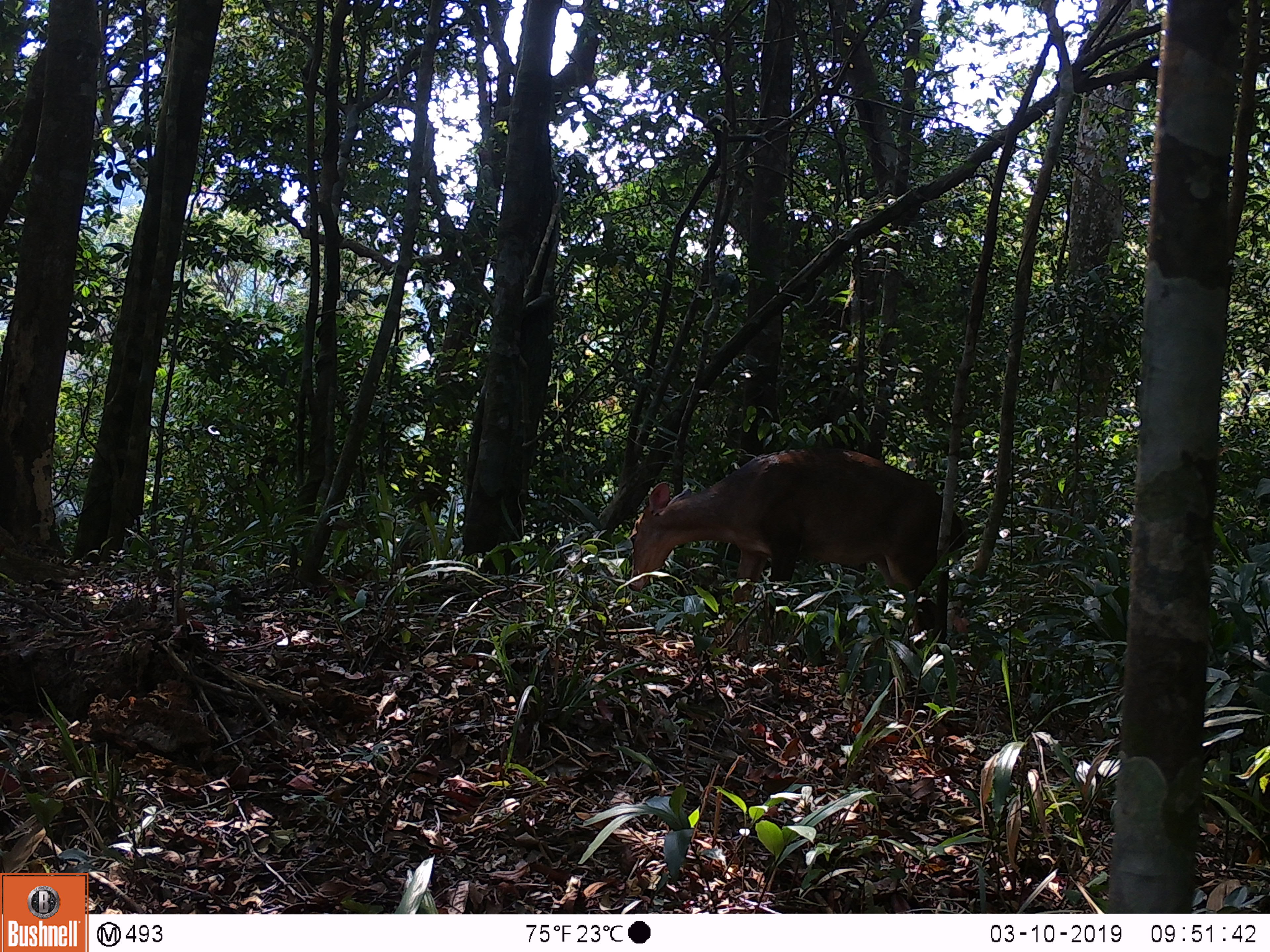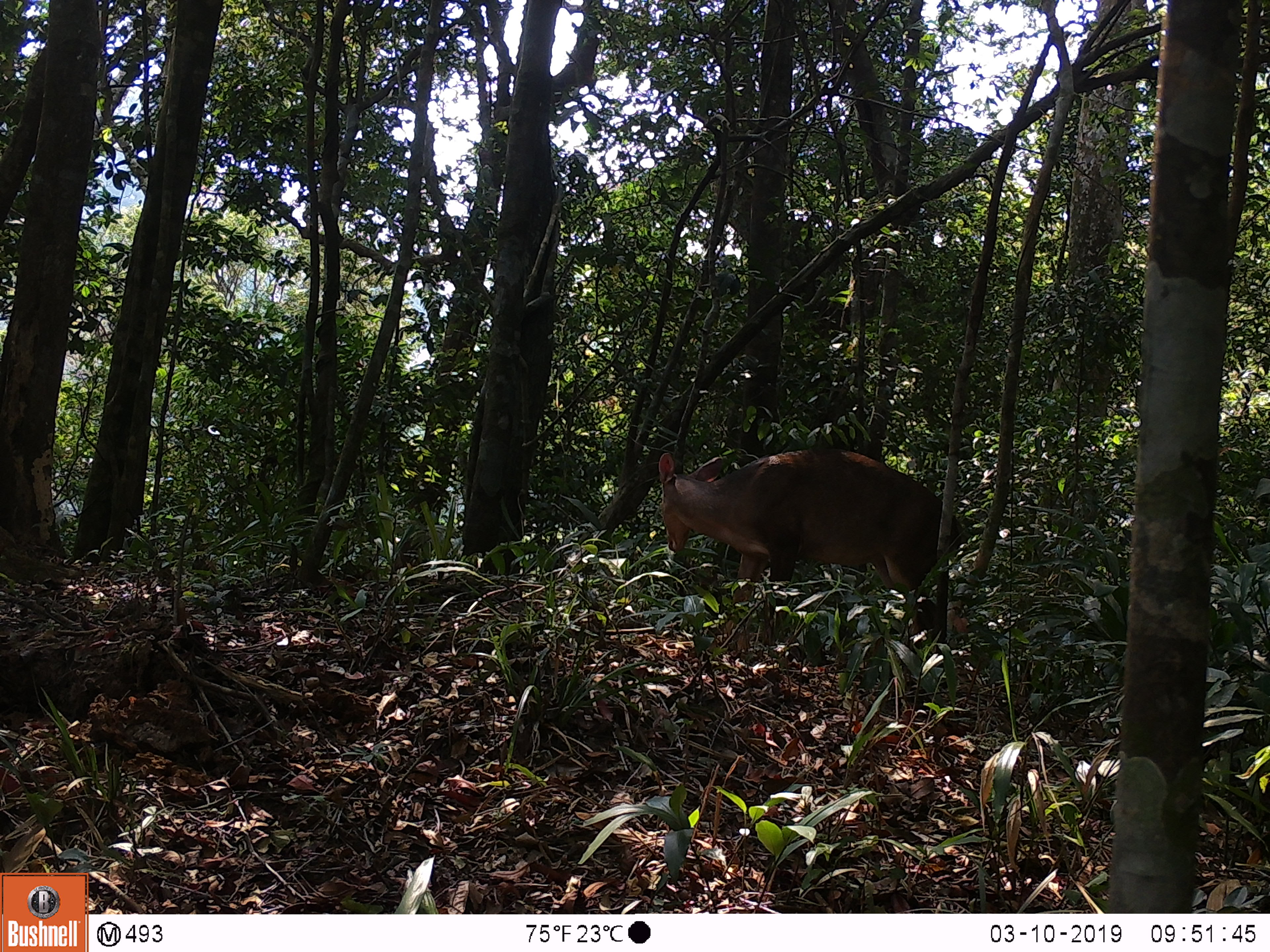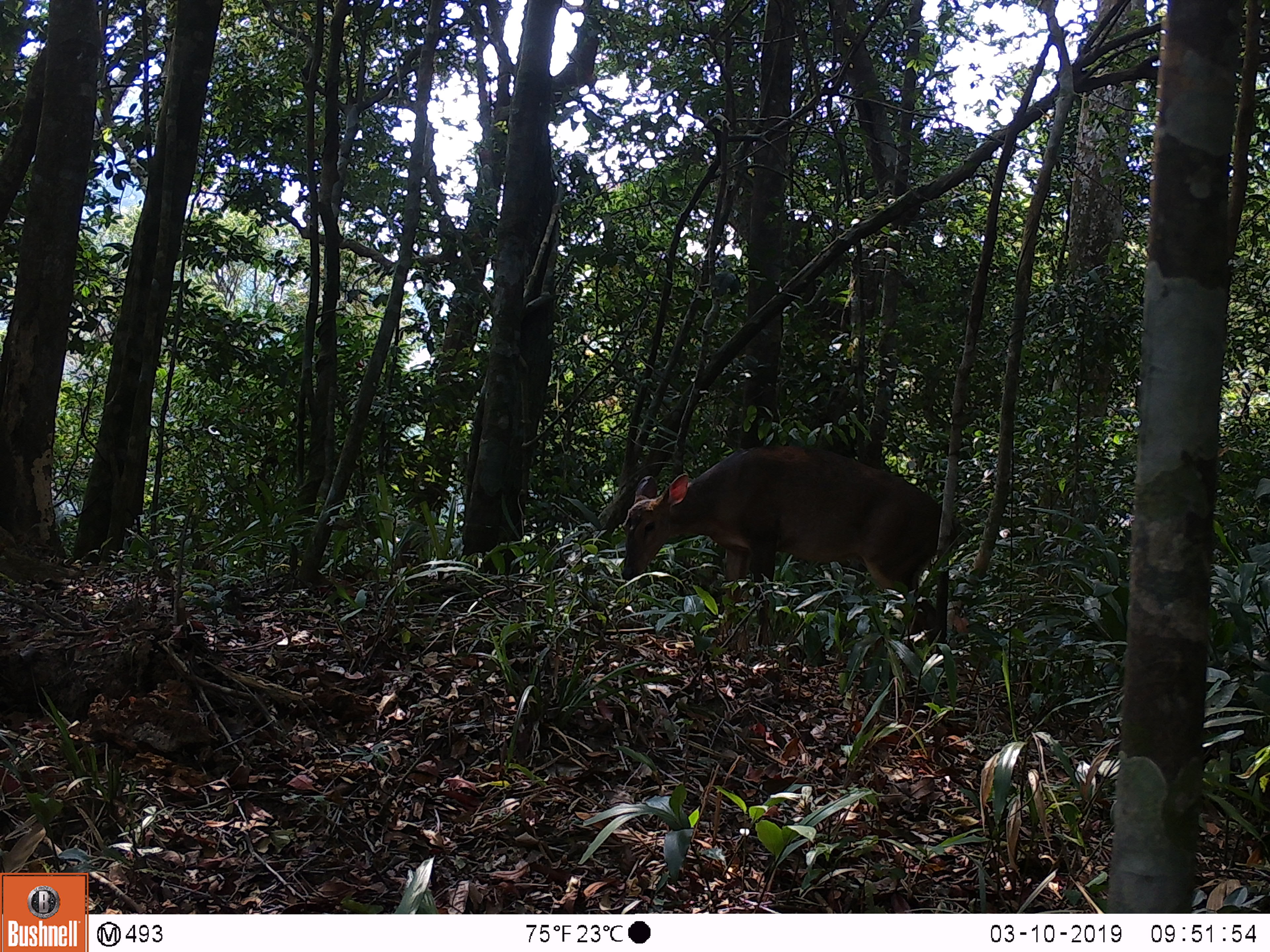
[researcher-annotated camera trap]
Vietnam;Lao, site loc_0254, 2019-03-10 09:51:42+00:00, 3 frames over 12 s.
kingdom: Animalia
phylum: Chordata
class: Mammalia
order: Artiodactyla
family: Cervidae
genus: Muntiacus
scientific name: Muntiacus vuquangensis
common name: large-antlered muntjac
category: large antlered muntjac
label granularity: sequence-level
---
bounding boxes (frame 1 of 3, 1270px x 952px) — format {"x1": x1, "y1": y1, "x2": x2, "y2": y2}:
large antlered muntjac: {"x1": 627, "y1": 446, "x2": 965, "y2": 654}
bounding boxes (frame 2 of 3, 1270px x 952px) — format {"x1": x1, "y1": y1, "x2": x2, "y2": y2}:
large antlered muntjac: {"x1": 659, "y1": 447, "x2": 961, "y2": 672}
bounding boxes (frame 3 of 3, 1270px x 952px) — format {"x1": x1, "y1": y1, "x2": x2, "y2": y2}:
large antlered muntjac: {"x1": 619, "y1": 443, "x2": 958, "y2": 659}